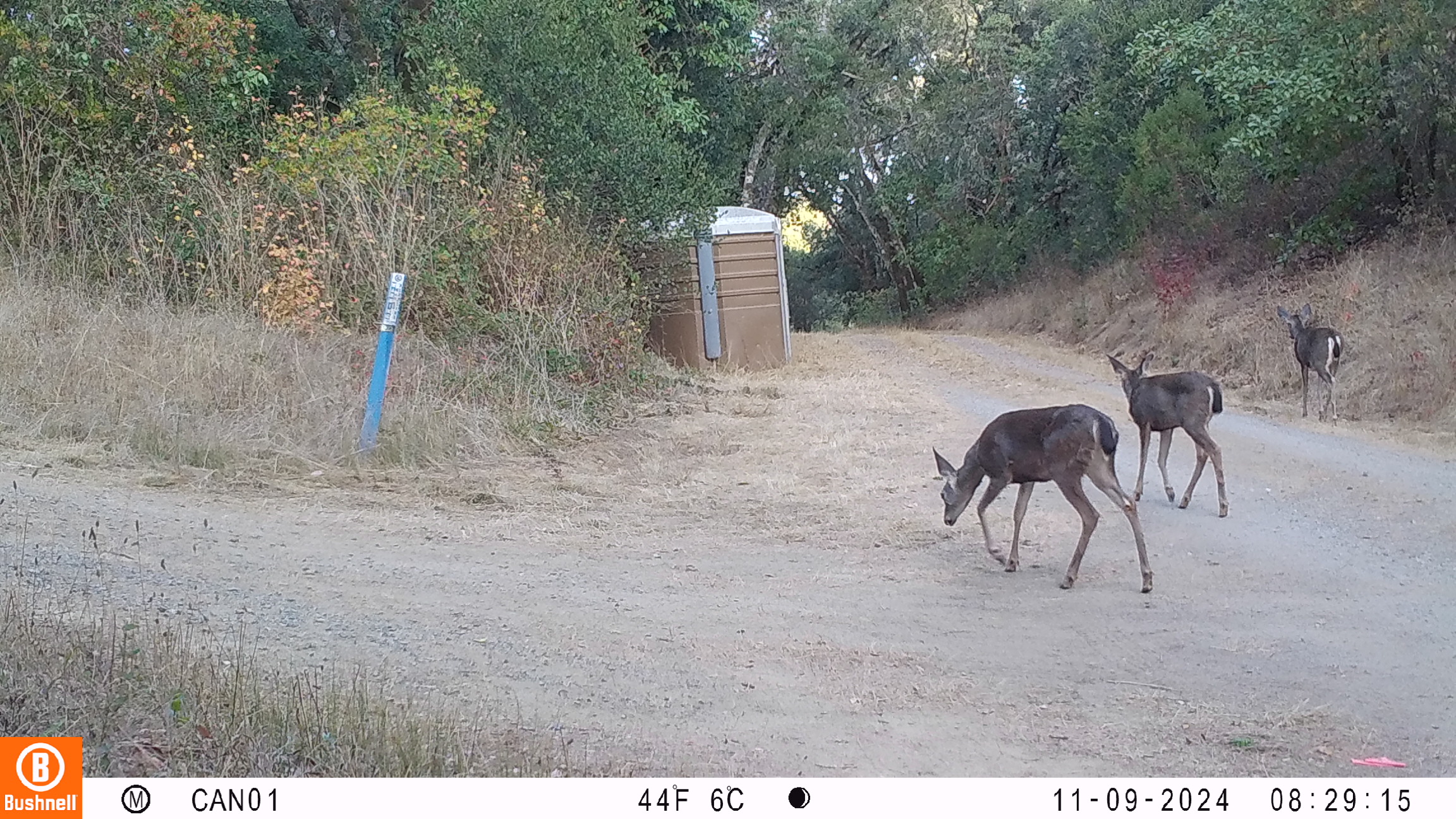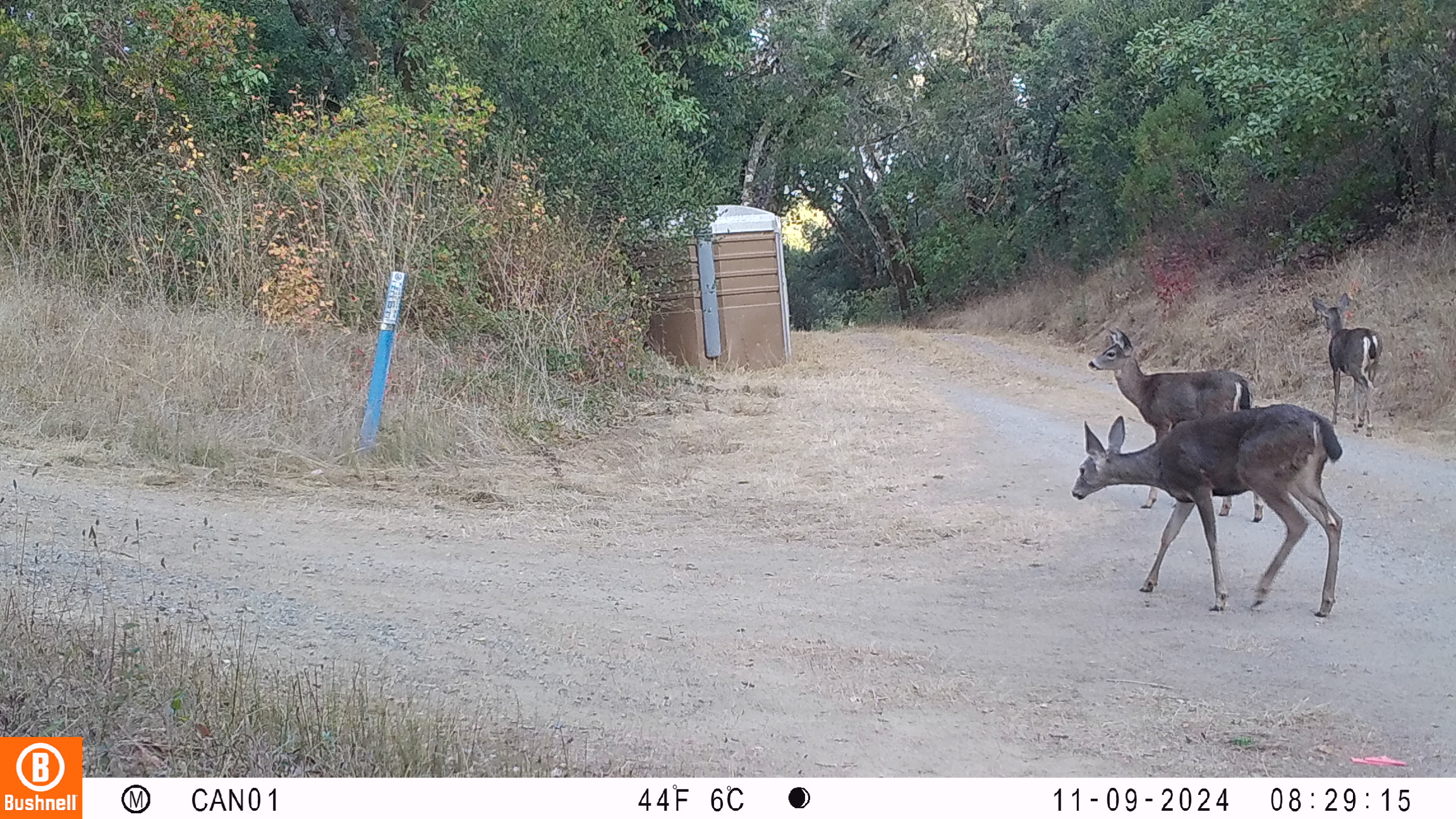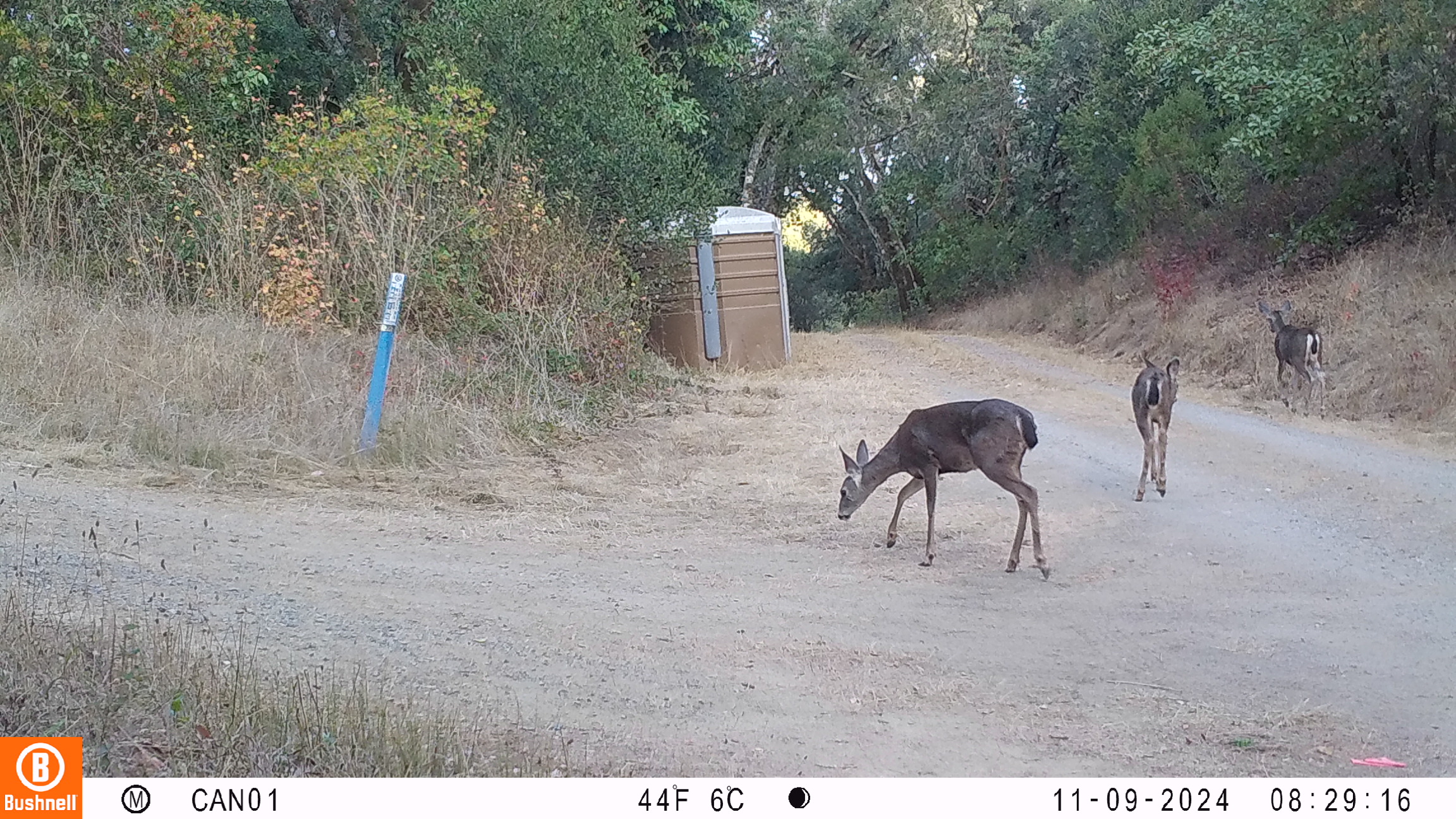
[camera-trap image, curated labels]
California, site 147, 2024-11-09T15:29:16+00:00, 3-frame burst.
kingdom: Animalia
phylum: Chordata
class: Mammalia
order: Artiodactyla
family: Cervidae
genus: Odocoileus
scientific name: Odocoileus hemionus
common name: mule deer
Mule deer (Odocoileus hemionus).